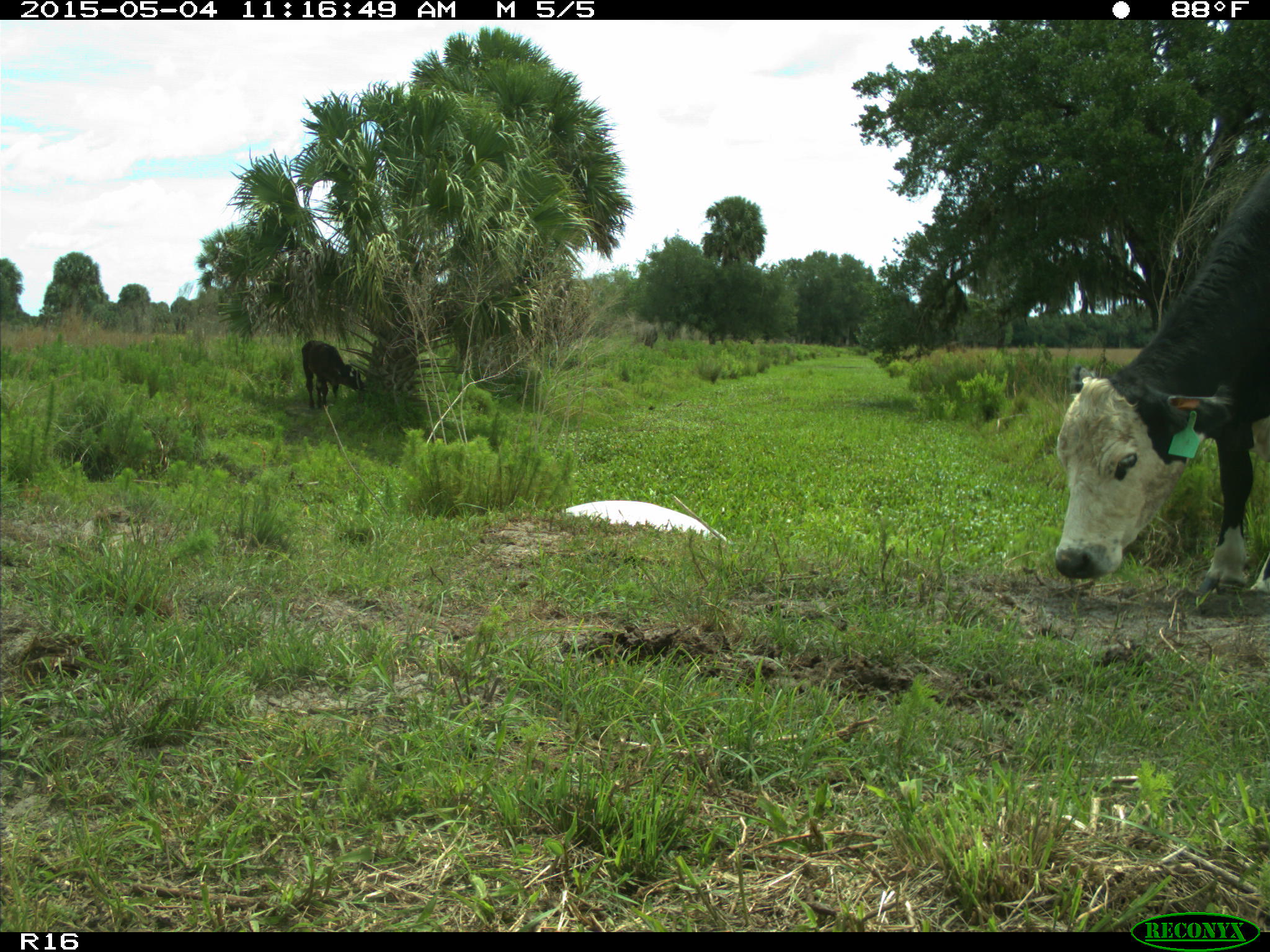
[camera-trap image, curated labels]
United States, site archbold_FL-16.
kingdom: Animalia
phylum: Chordata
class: Mammalia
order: Artiodactyla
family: Bovidae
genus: Bos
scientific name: Bos taurus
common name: domestic cow